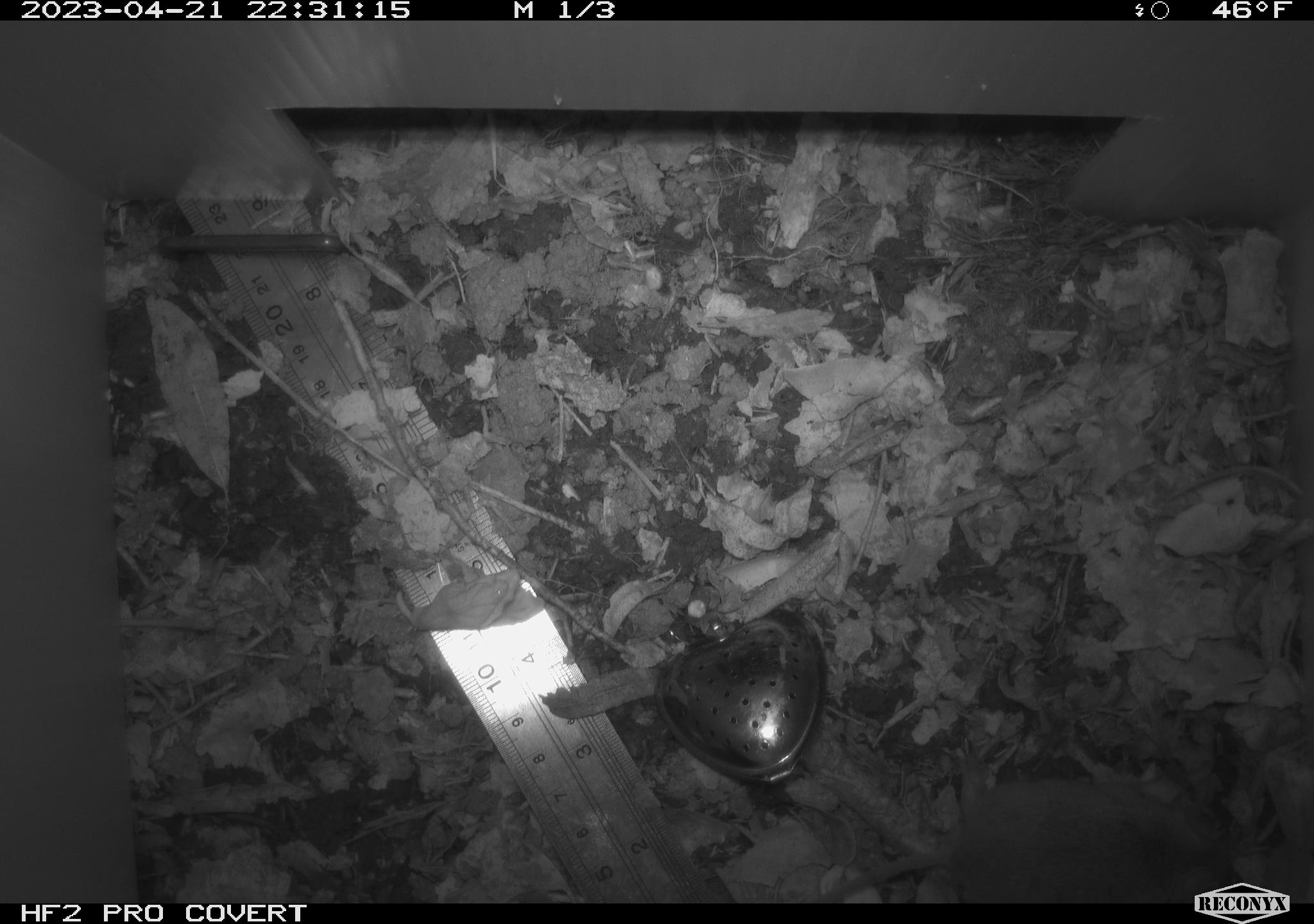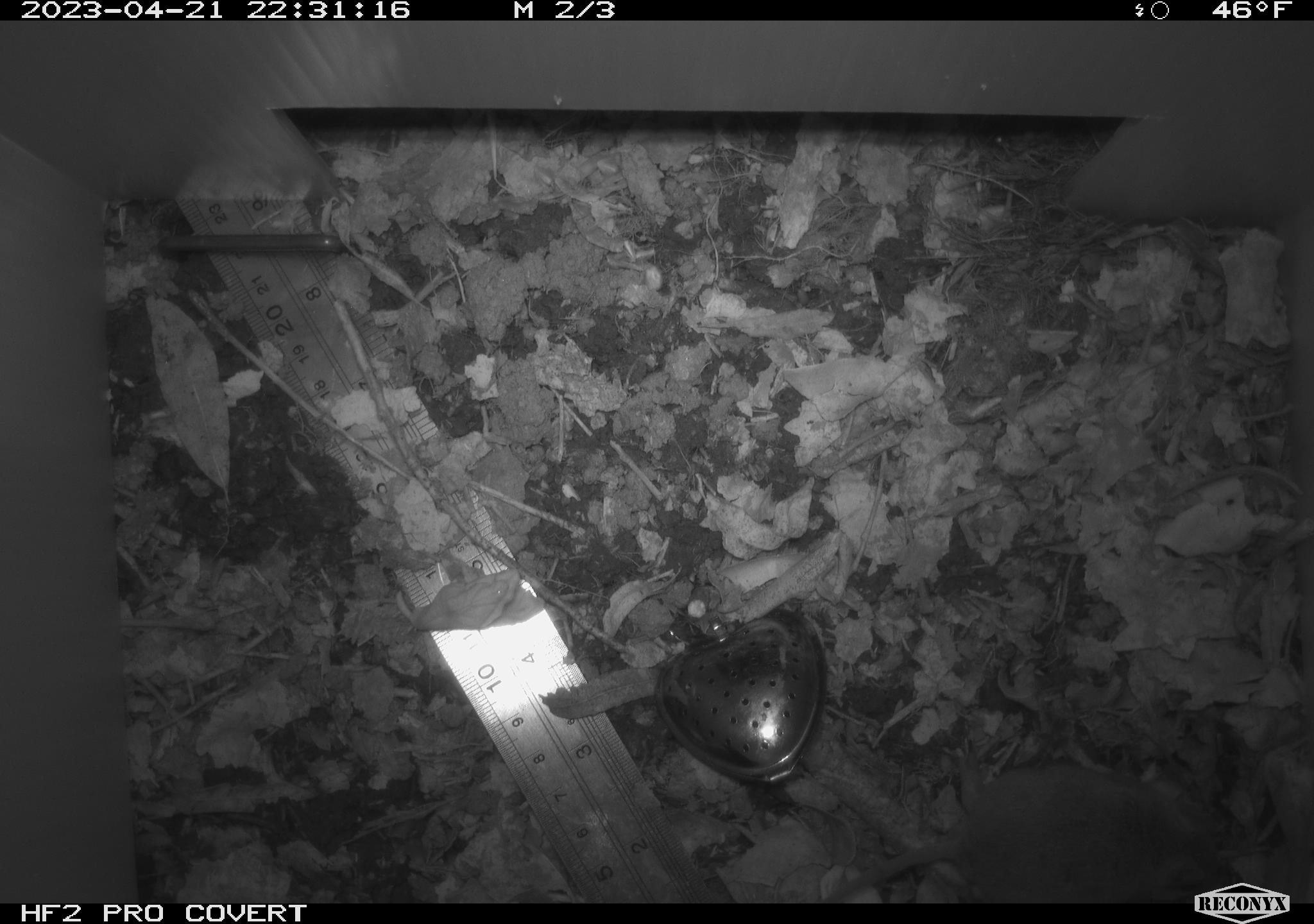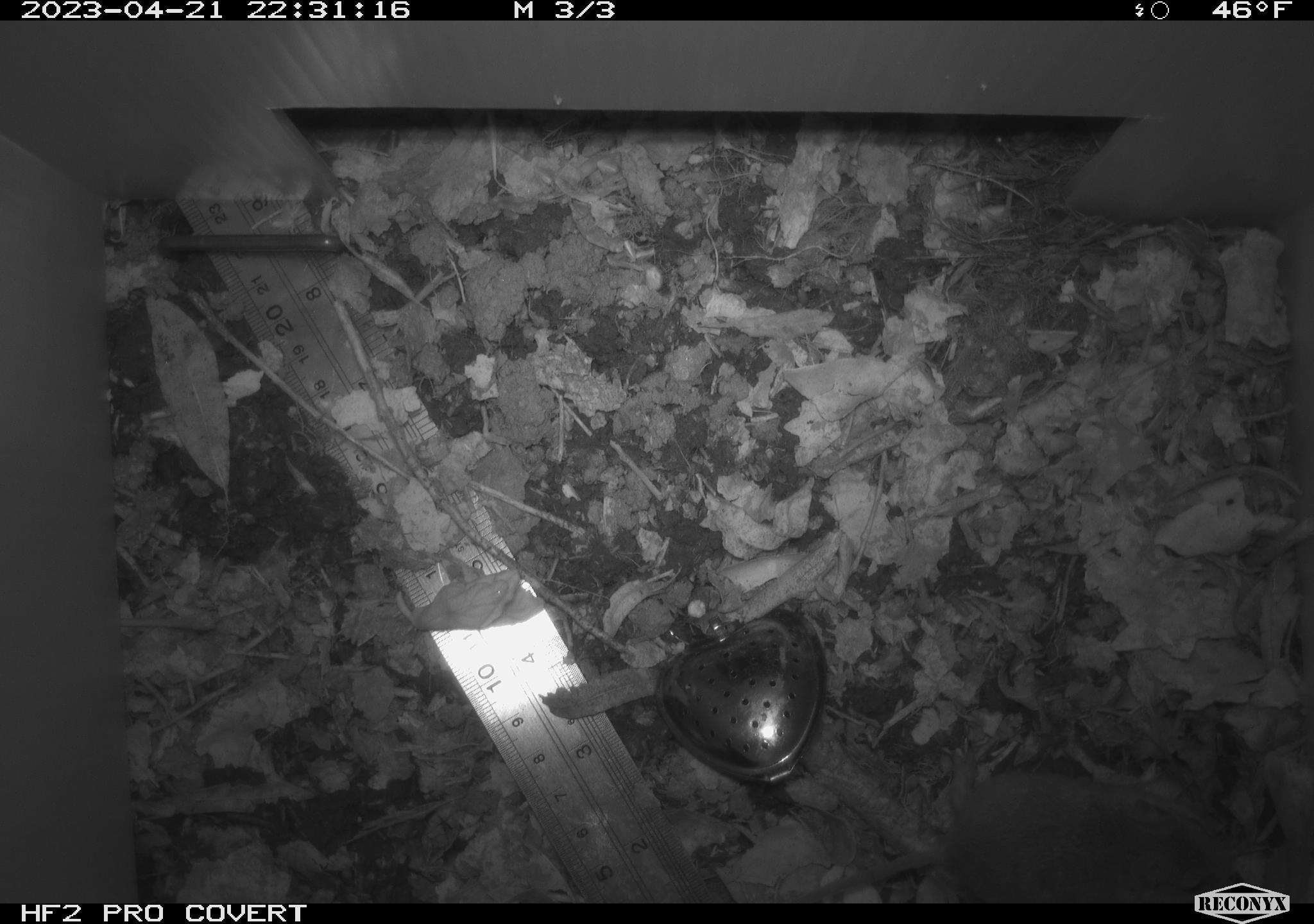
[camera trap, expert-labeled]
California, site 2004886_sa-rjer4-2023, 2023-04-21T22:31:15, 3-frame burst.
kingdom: Animalia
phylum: Chordata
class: Mammalia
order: Rodentia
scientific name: Rodentia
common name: mouse species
Mouse species (Rodentia).